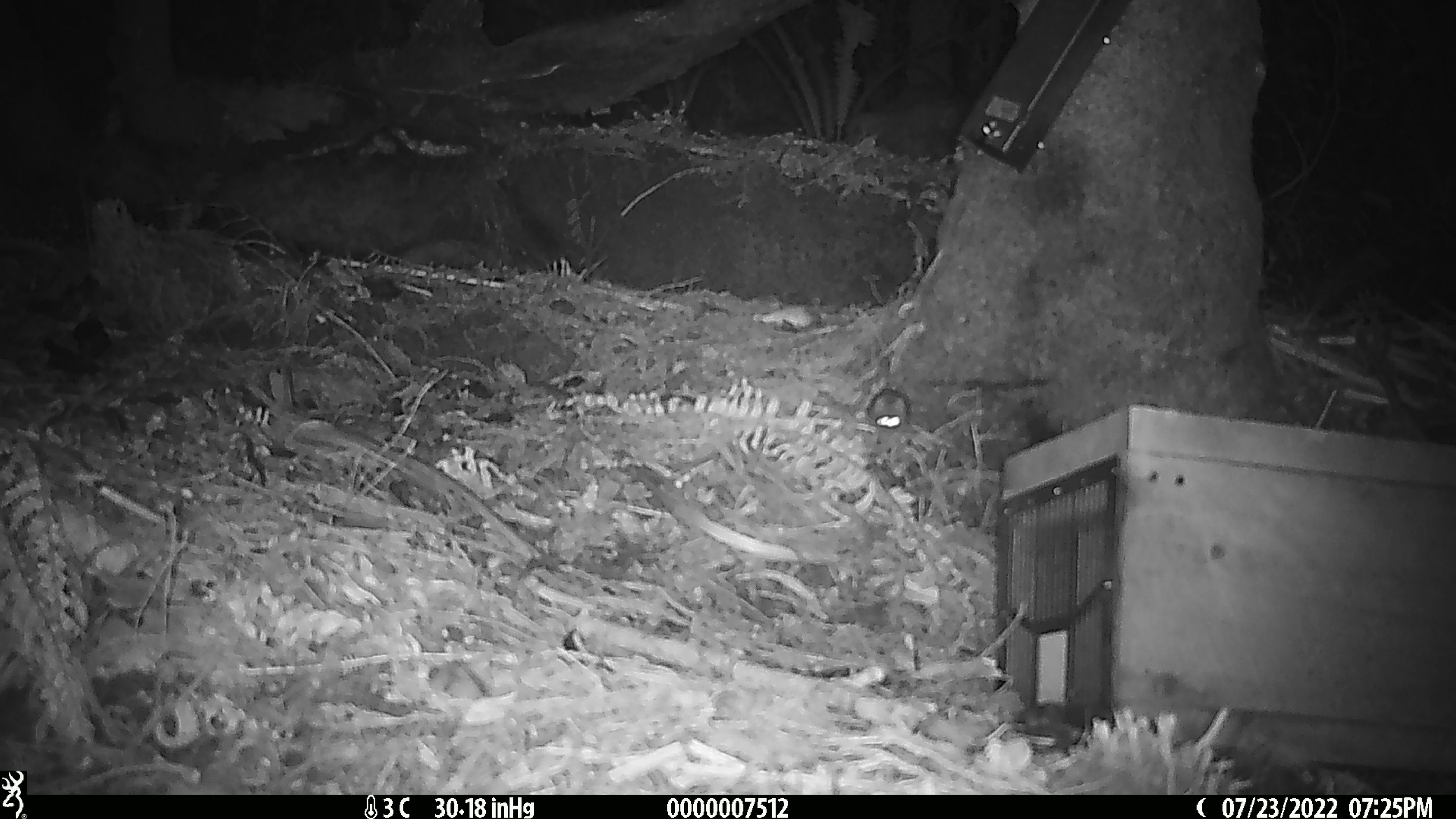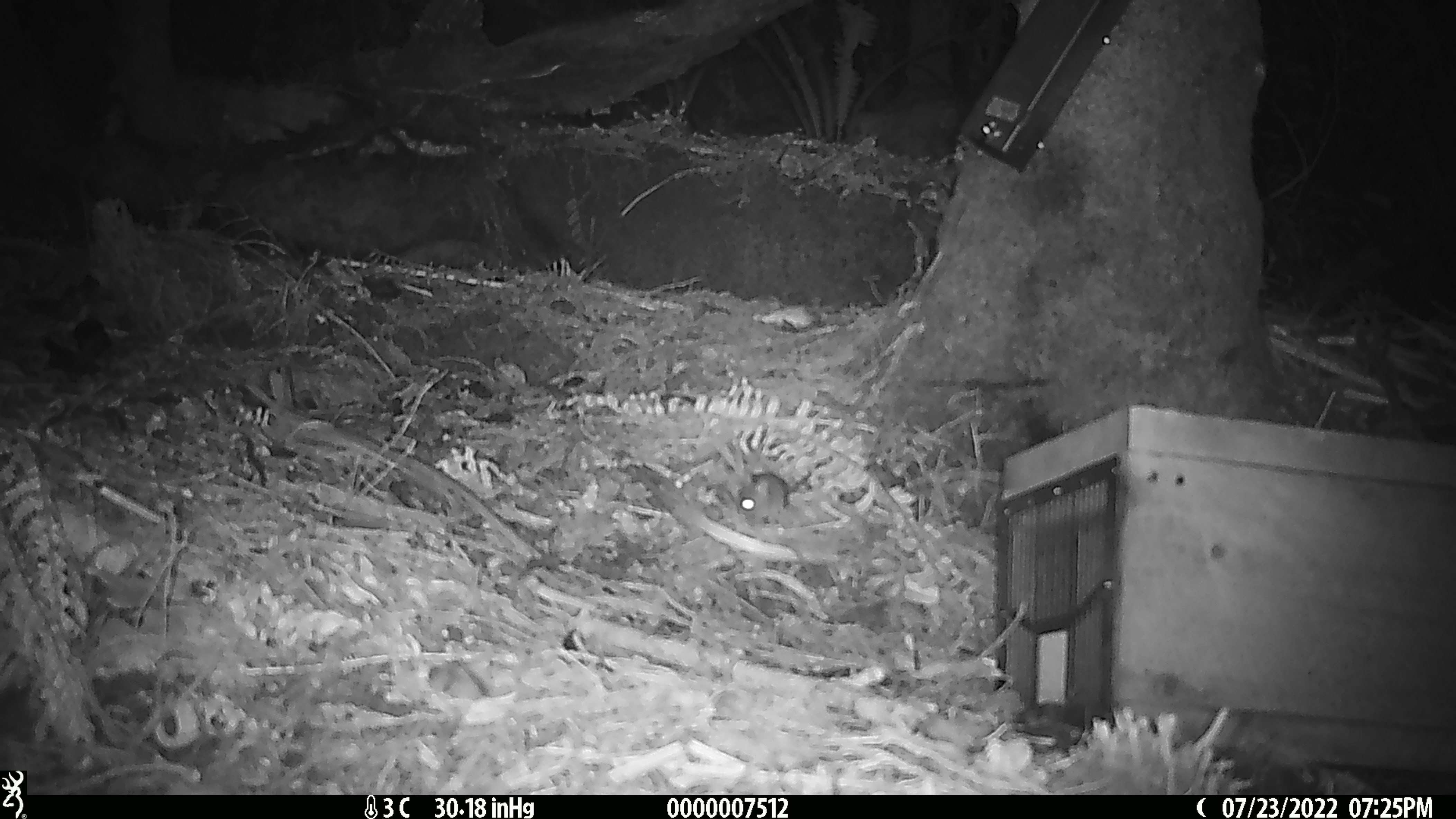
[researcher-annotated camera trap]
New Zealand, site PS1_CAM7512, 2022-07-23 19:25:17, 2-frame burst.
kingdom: Animalia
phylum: Chordata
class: Mammalia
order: Rodentia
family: Muridae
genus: Mus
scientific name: Mus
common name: mouse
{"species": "mouse (Mus)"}